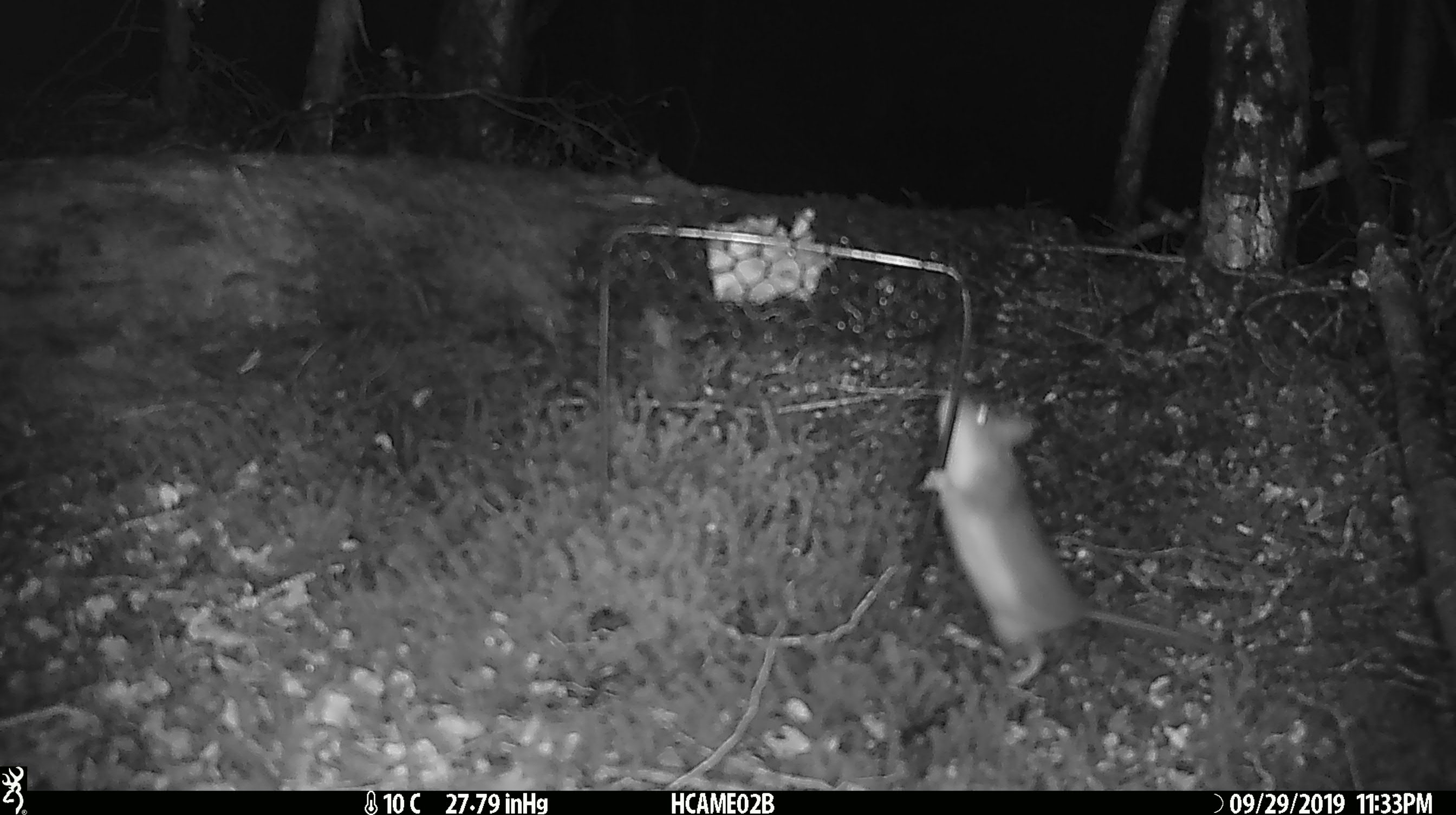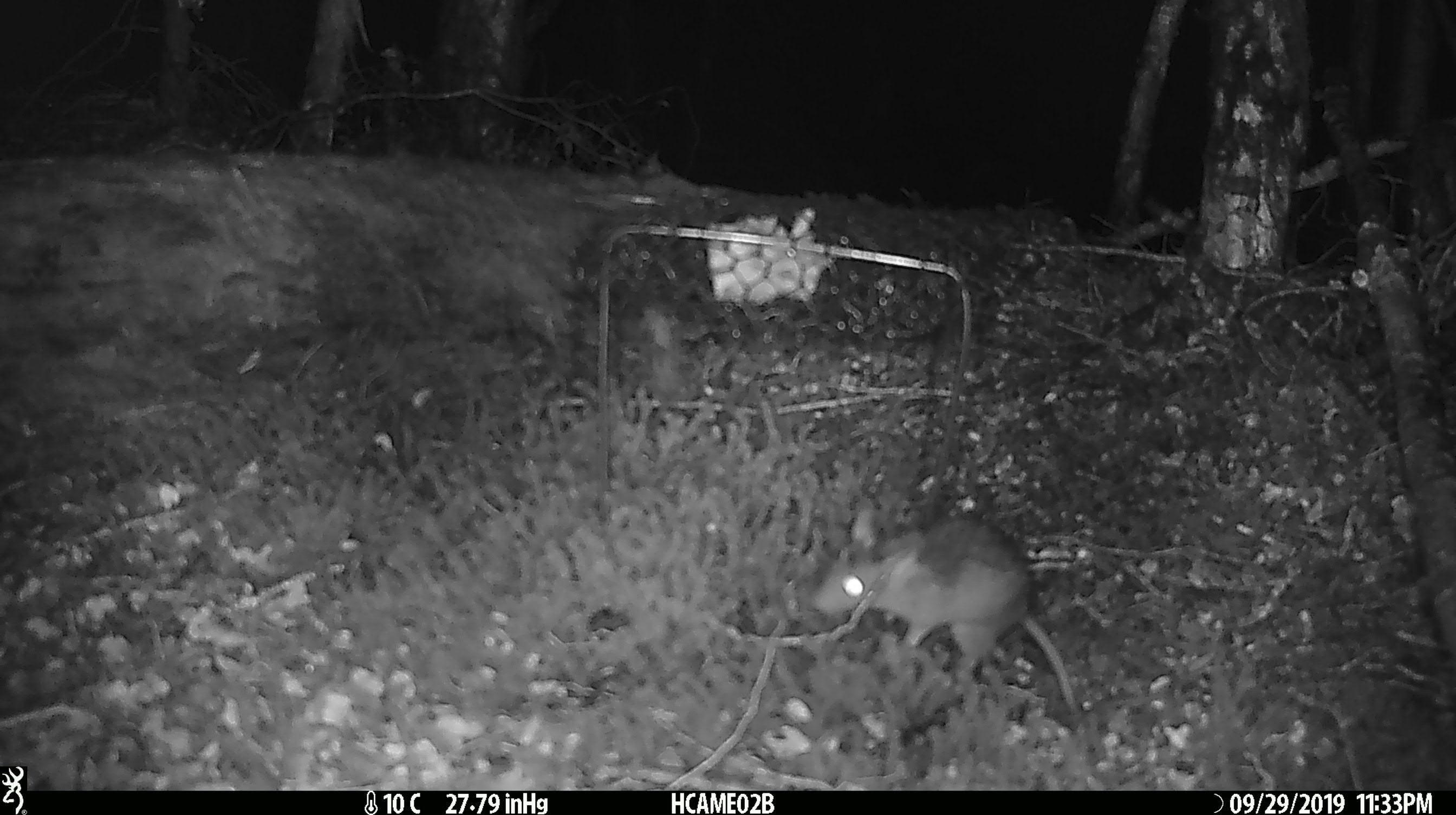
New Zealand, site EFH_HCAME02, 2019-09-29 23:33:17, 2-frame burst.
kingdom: Animalia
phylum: Chordata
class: Mammalia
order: Rodentia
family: Muridae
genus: Mus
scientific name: Mus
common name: mouse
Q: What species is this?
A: Mouse (Mus).